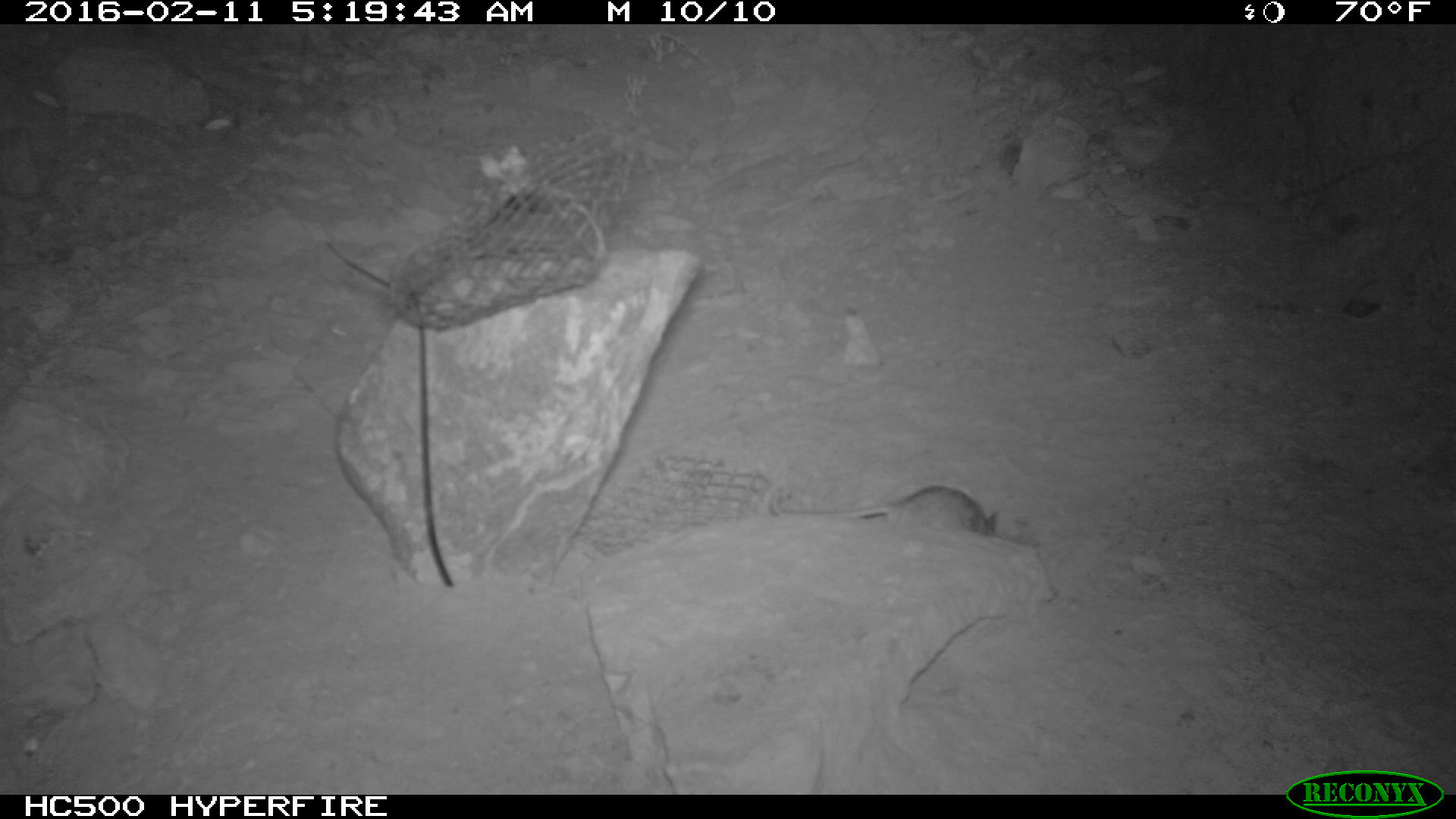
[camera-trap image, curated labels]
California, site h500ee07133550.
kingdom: Animalia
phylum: Chordata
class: Mammalia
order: Rodentia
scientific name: Rodentia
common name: rodent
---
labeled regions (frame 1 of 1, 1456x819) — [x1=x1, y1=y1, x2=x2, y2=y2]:
rodent: [x1=770, y1=485, x2=998, y2=538]